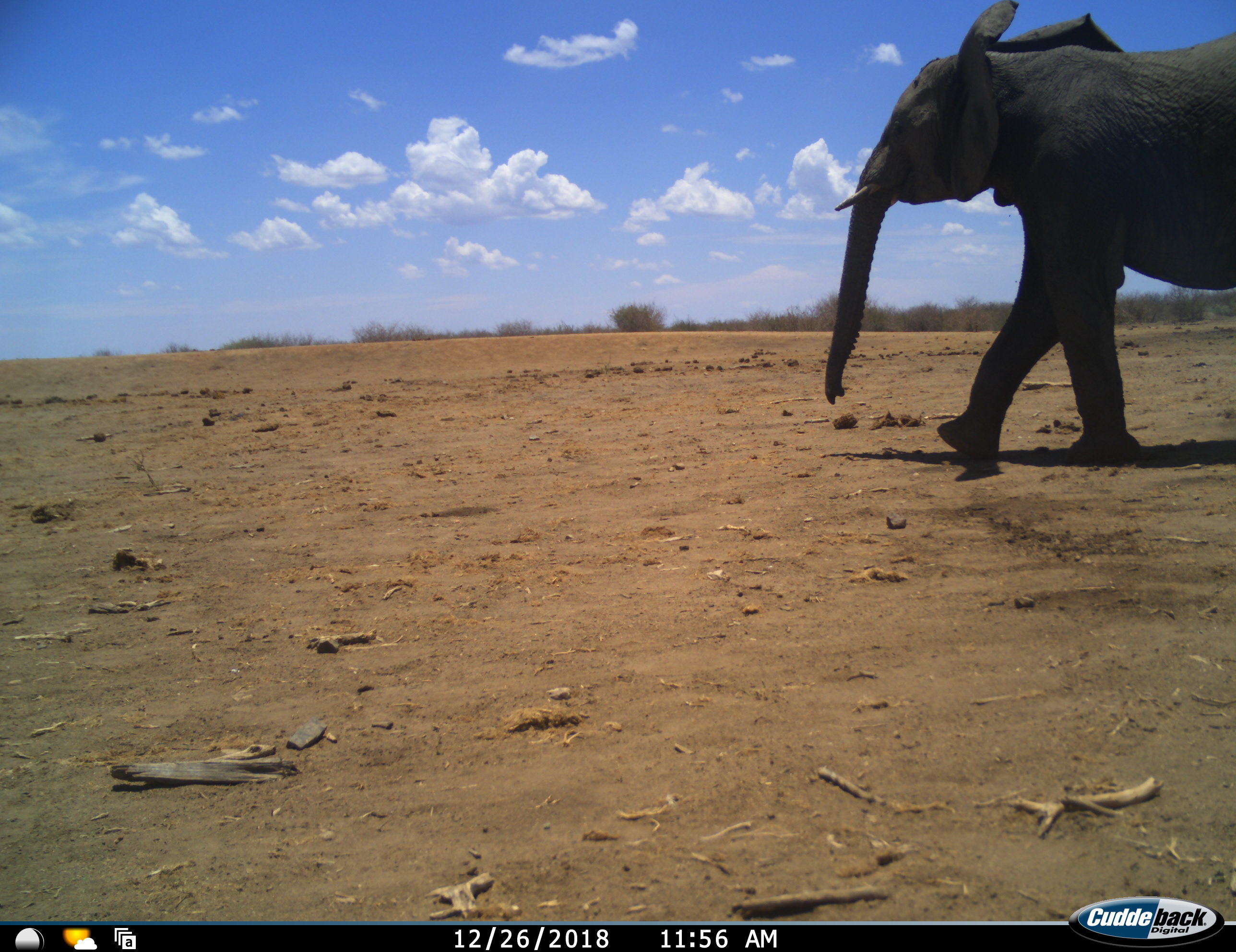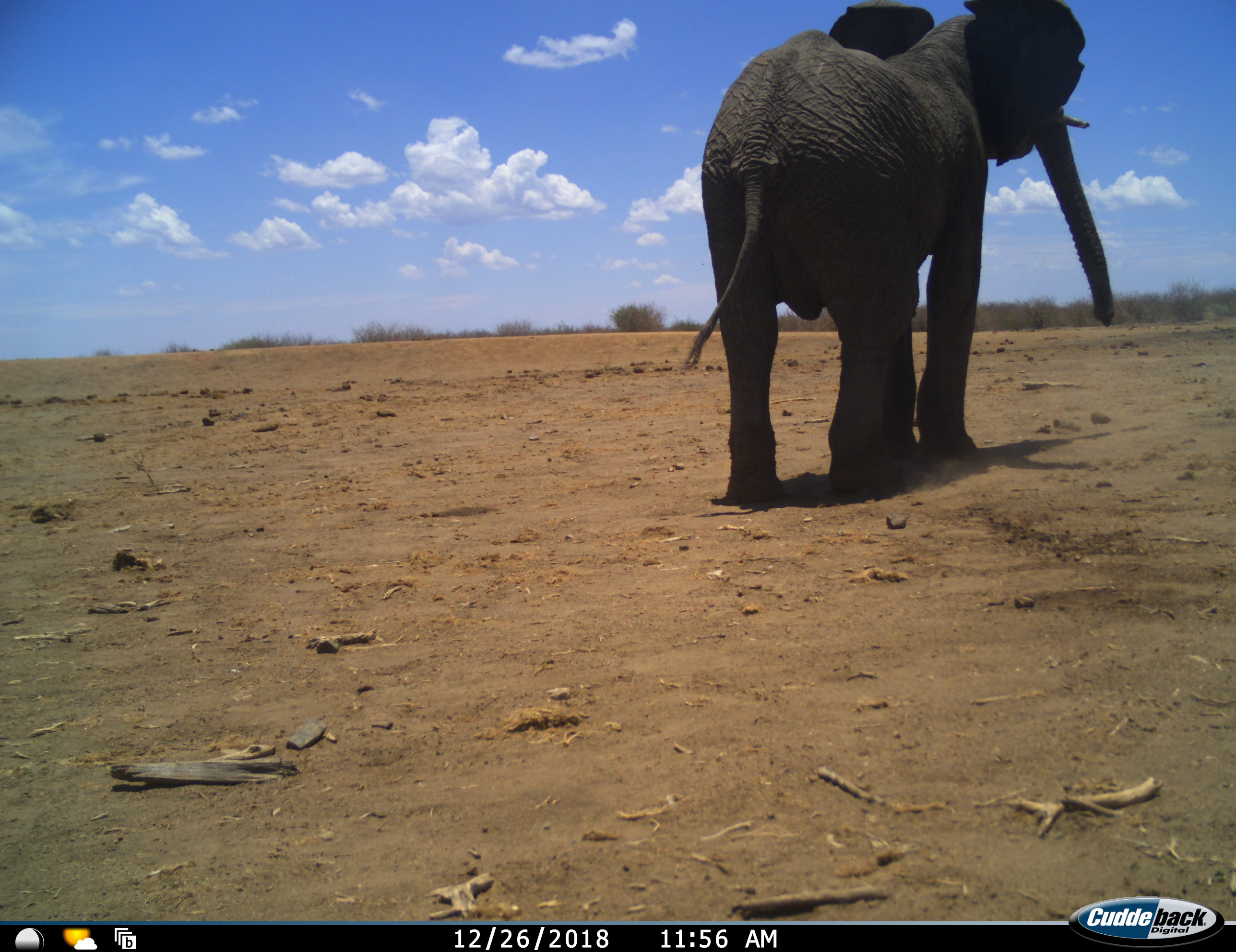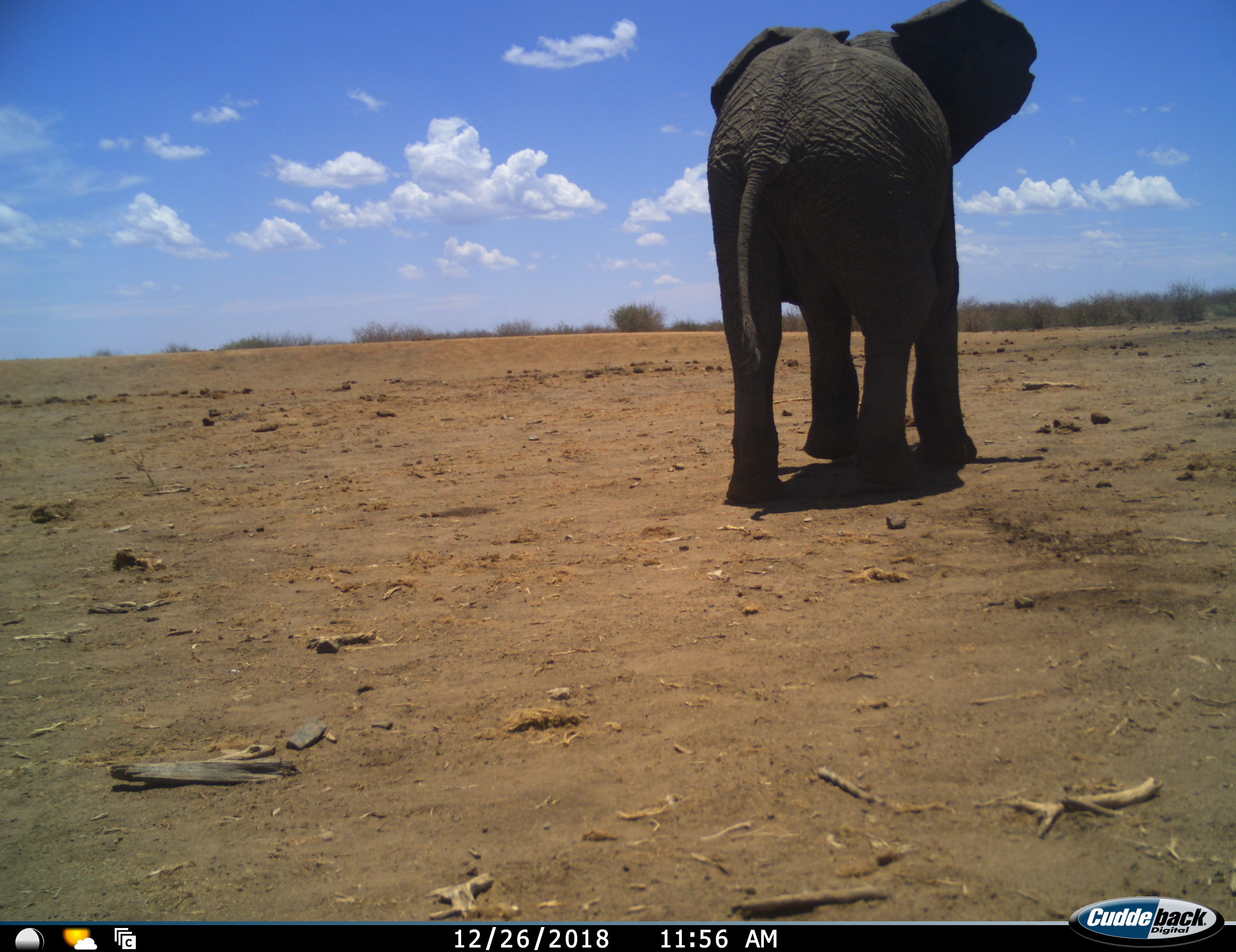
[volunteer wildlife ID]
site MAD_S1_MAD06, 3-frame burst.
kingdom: Animalia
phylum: Chordata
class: Mammalia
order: Proboscidea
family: Elephantidae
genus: Loxodonta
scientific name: Loxodonta africana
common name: african bush elephant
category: elephant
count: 1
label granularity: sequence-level